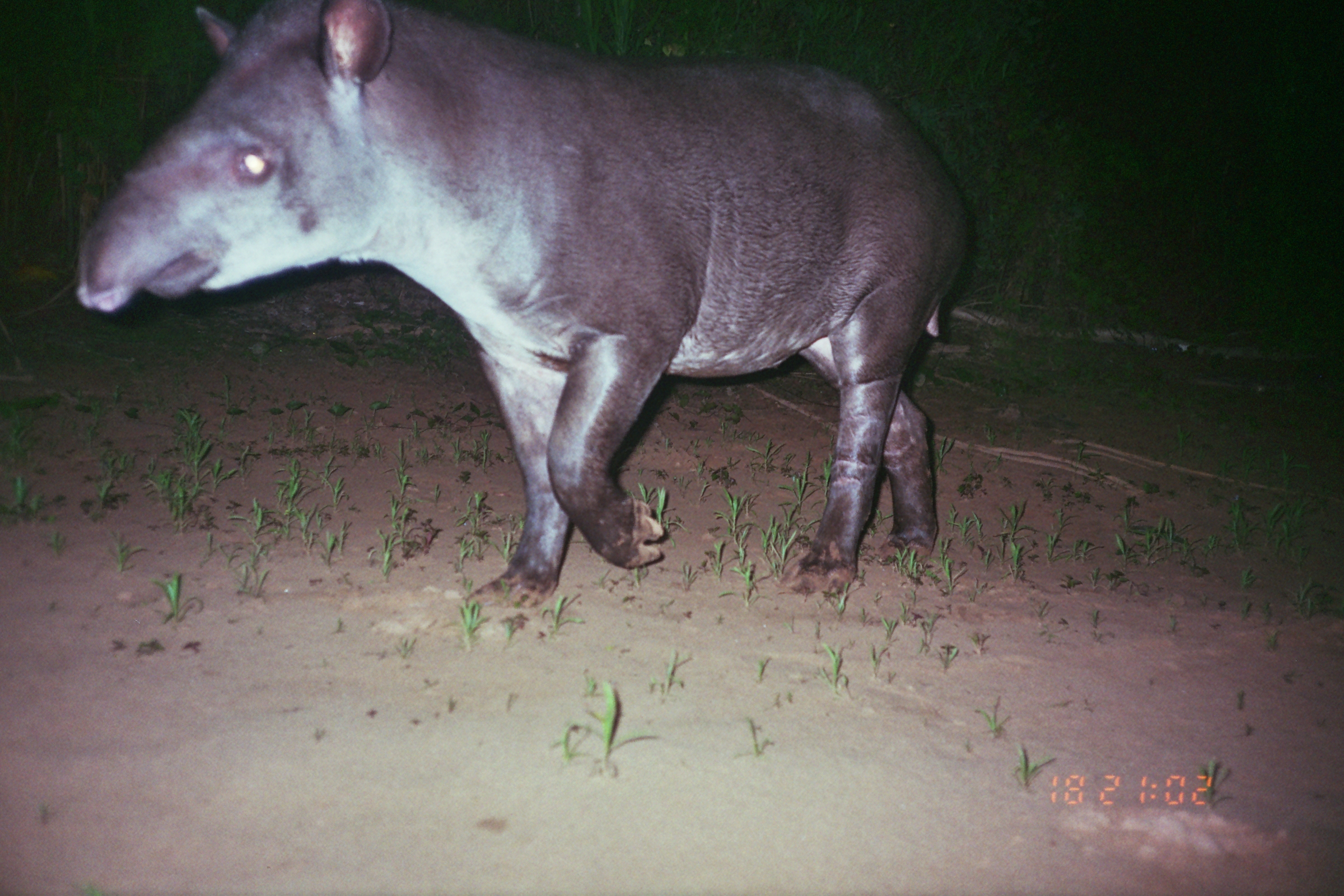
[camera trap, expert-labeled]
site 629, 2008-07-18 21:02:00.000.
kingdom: Animalia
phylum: Chordata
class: Mammalia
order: Perissodactyla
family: Tapiridae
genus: Tapirus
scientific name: Tapirus terrestris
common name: south american tapir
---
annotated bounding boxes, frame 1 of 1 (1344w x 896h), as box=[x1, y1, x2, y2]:
tapirus terrestris: box=[67, 0, 971, 609]